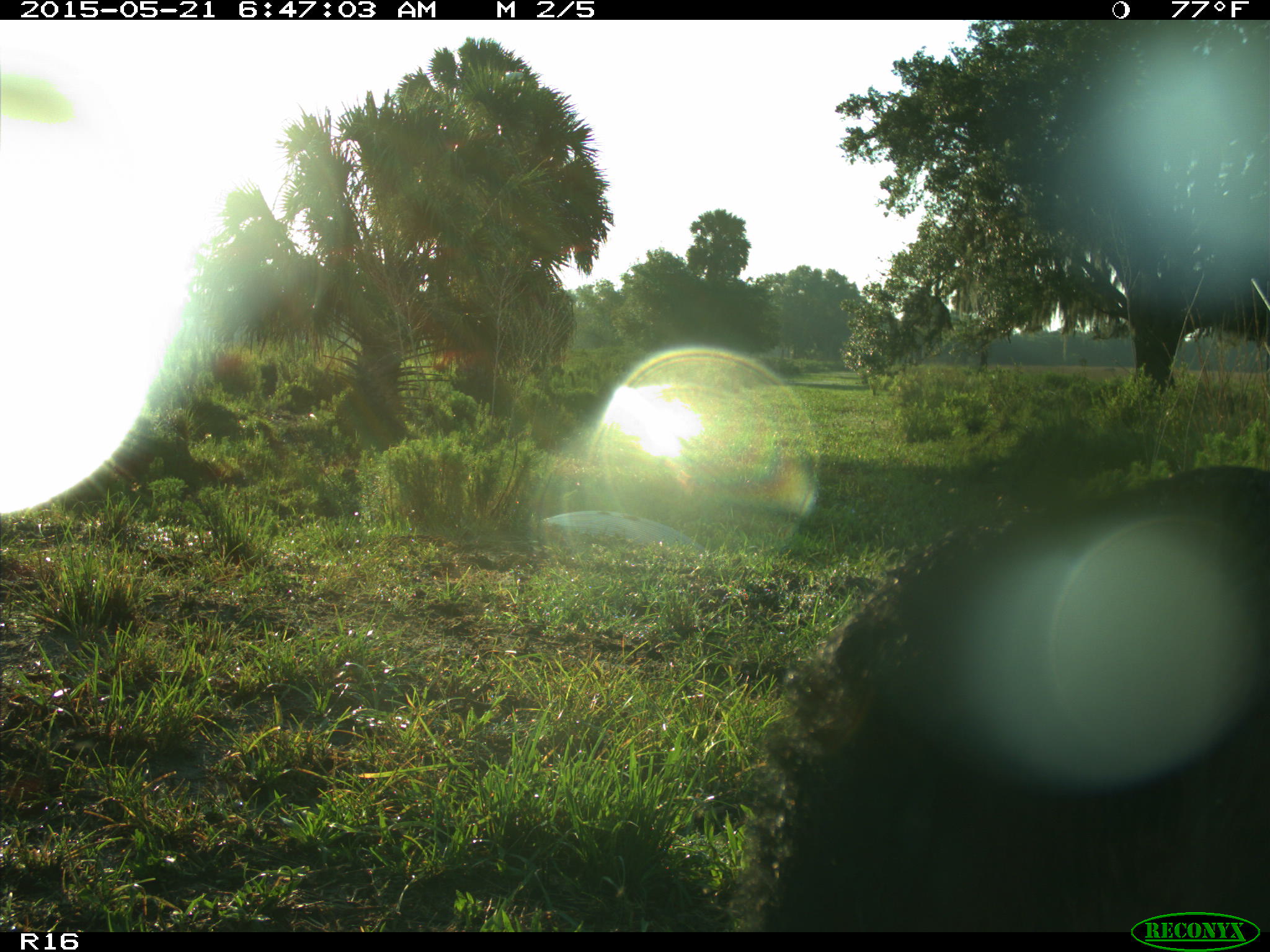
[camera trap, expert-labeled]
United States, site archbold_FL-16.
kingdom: Animalia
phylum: Chordata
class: Mammalia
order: Artiodactyla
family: Bovidae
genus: Bos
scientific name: Bos taurus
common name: domestic cow